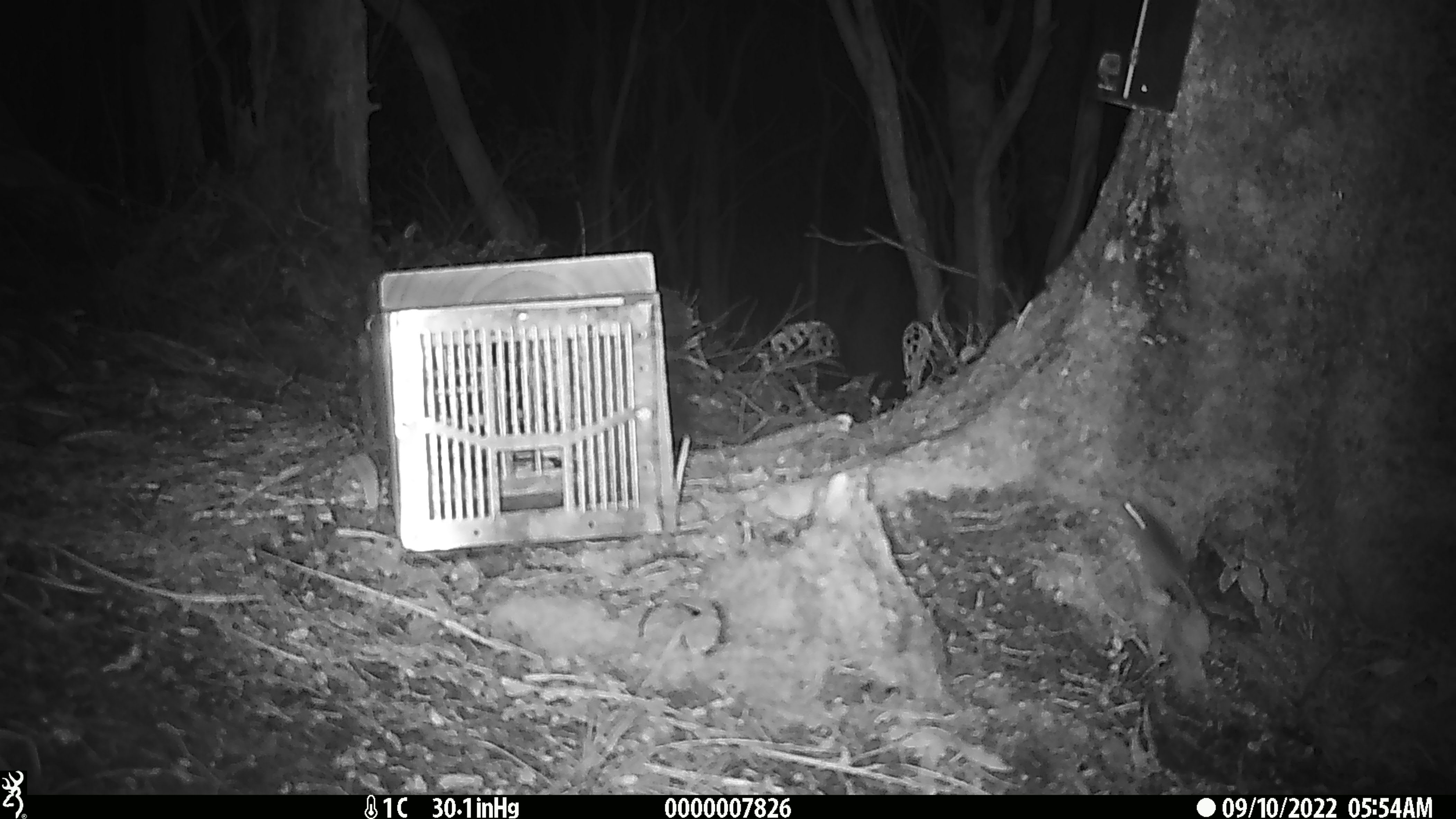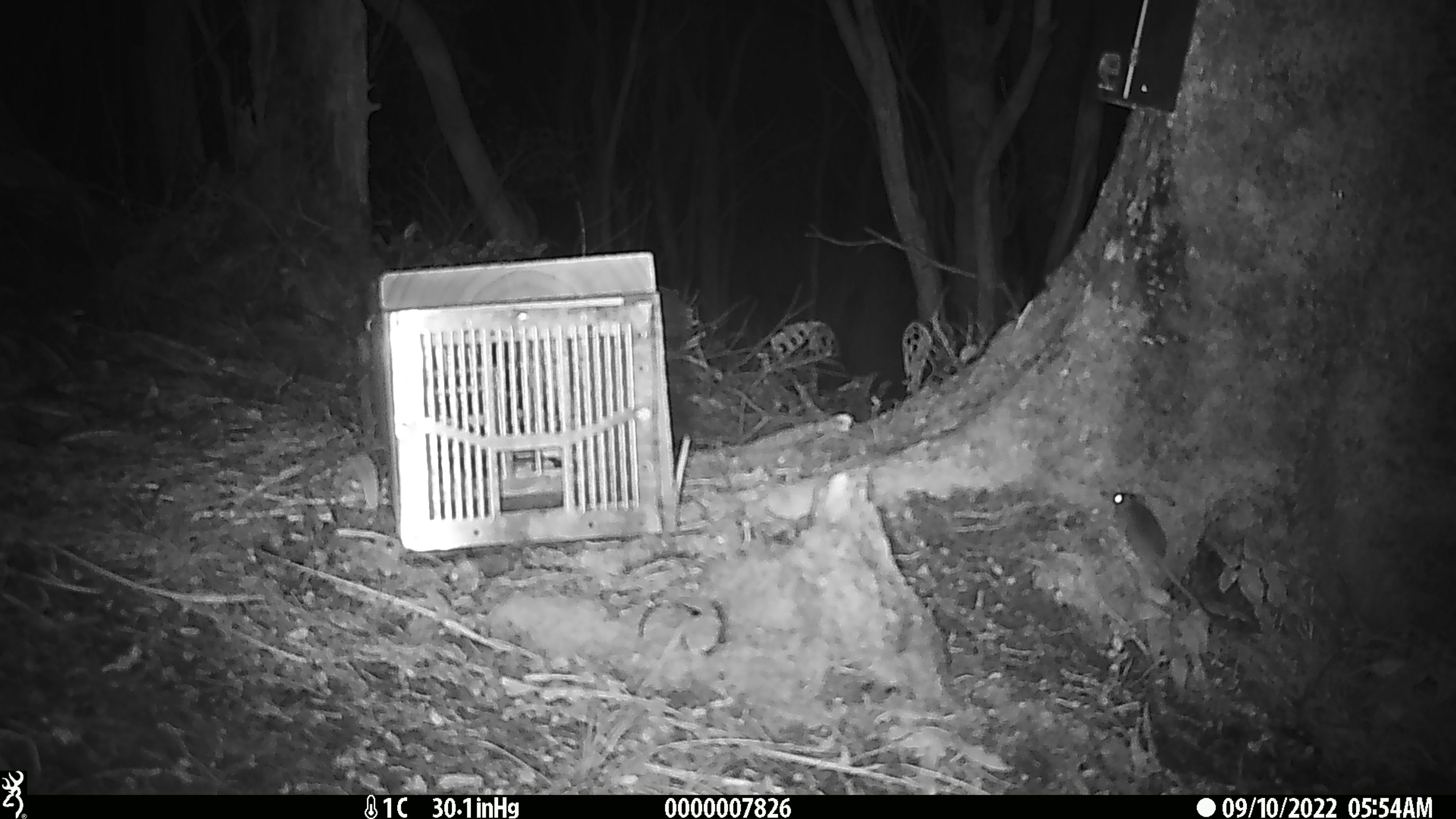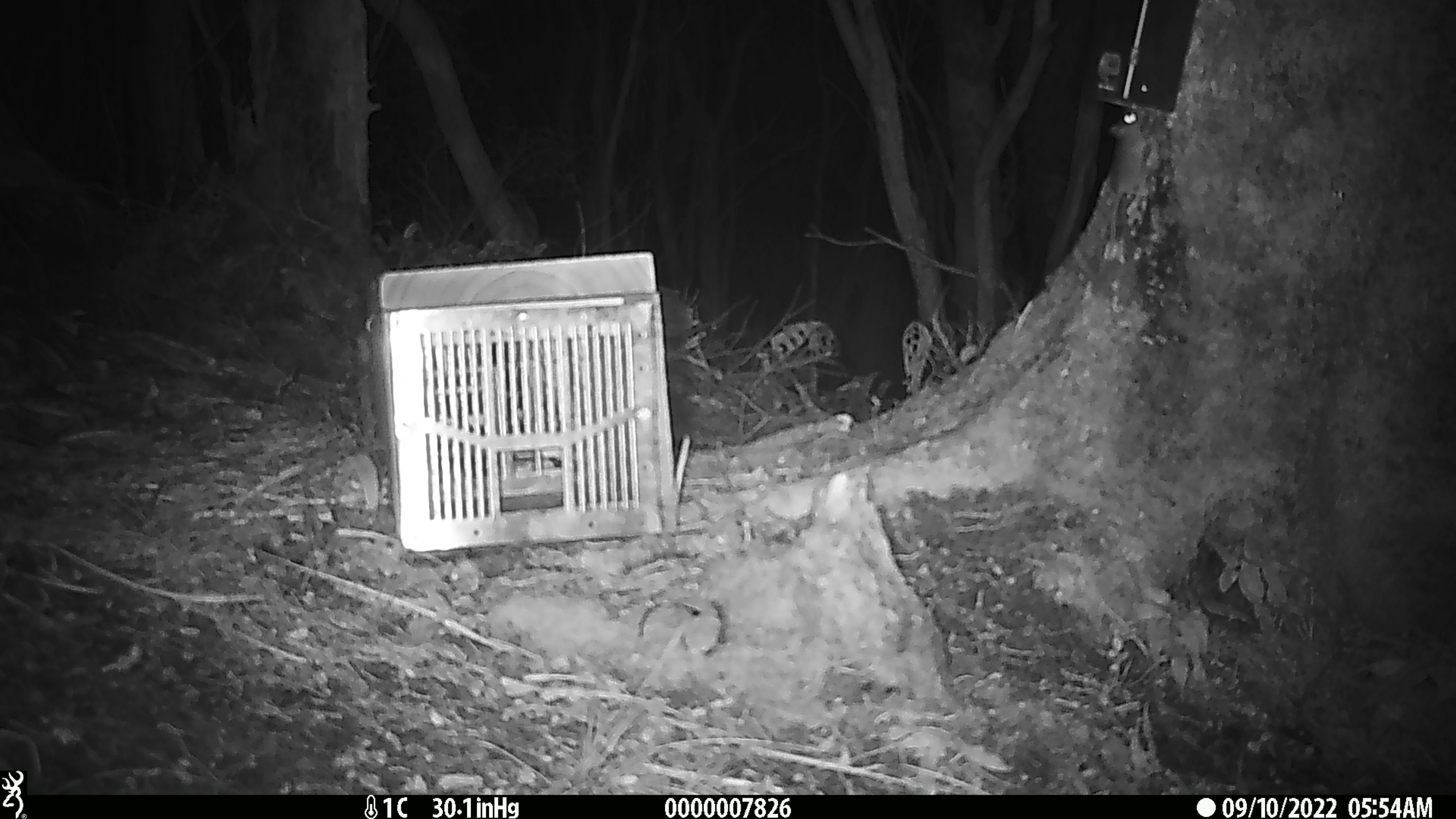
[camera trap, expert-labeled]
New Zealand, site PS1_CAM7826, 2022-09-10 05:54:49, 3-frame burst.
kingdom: Animalia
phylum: Chordata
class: Mammalia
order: Rodentia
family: Muridae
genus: Mus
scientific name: Mus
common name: mouse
Mouse (Mus).